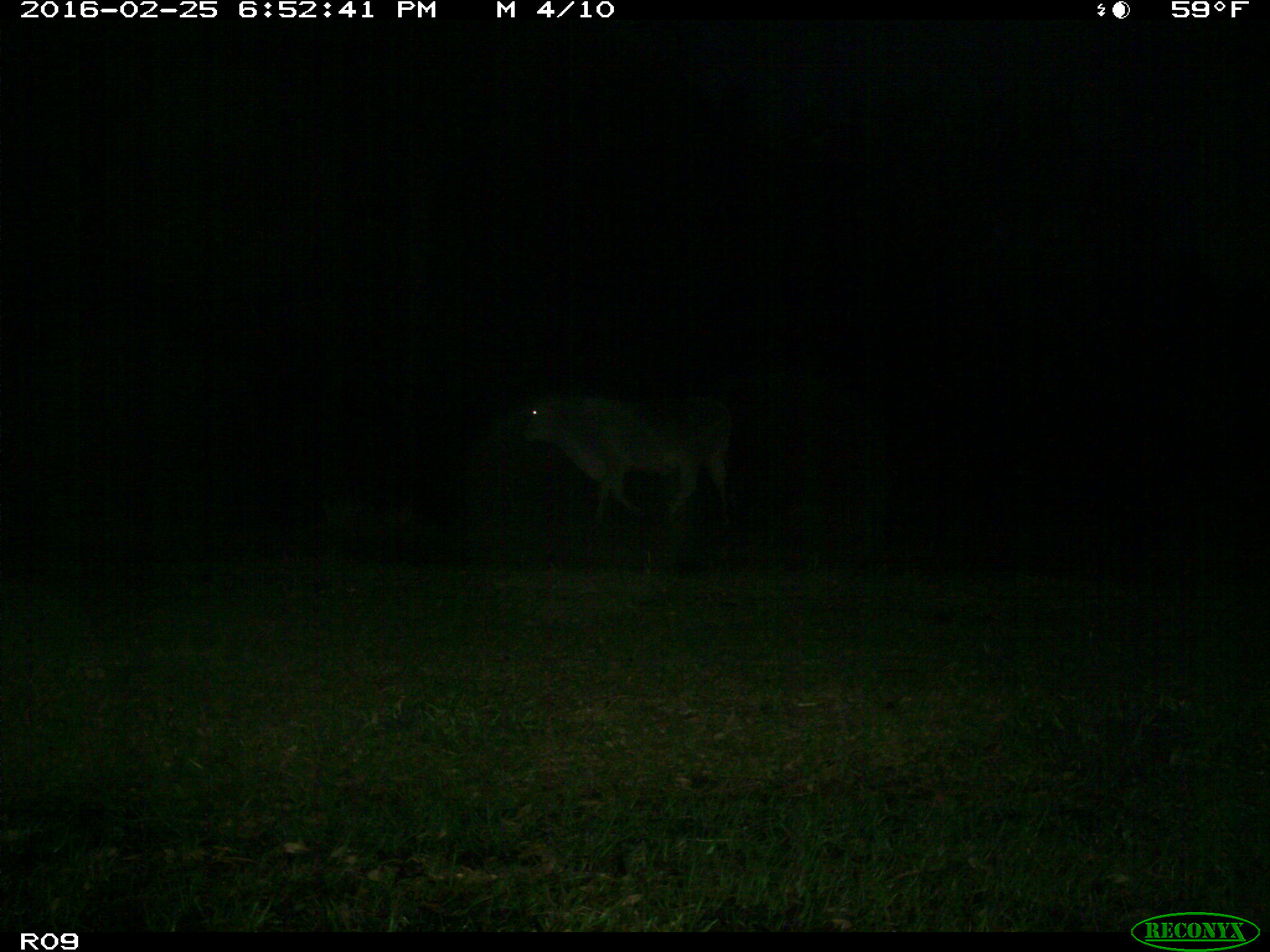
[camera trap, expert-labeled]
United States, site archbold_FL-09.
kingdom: Animalia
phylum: Chordata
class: Mammalia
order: Artiodactyla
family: Bovidae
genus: Bos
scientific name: Bos taurus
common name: domestic cow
Bos taurus (domestic cow).